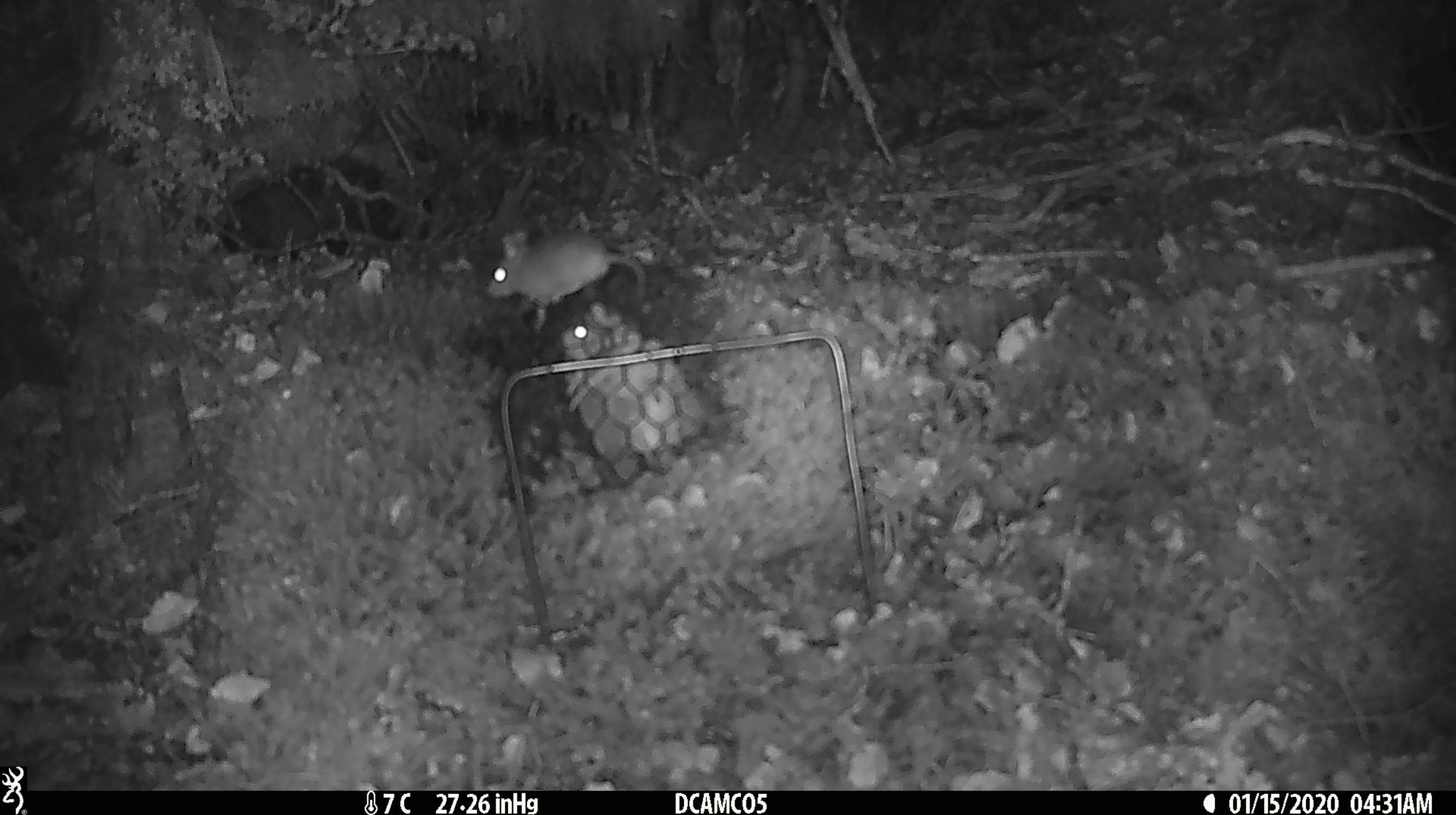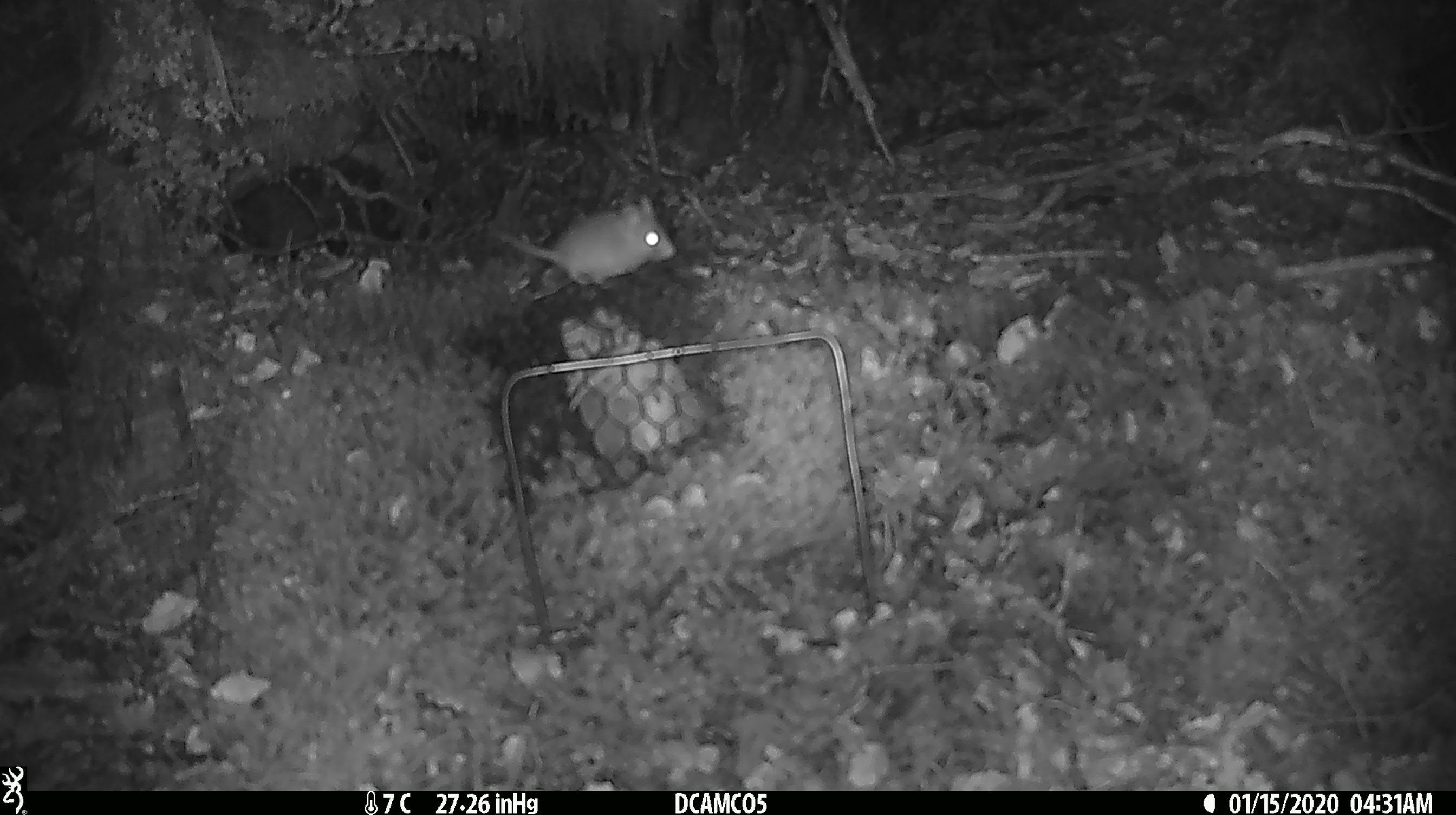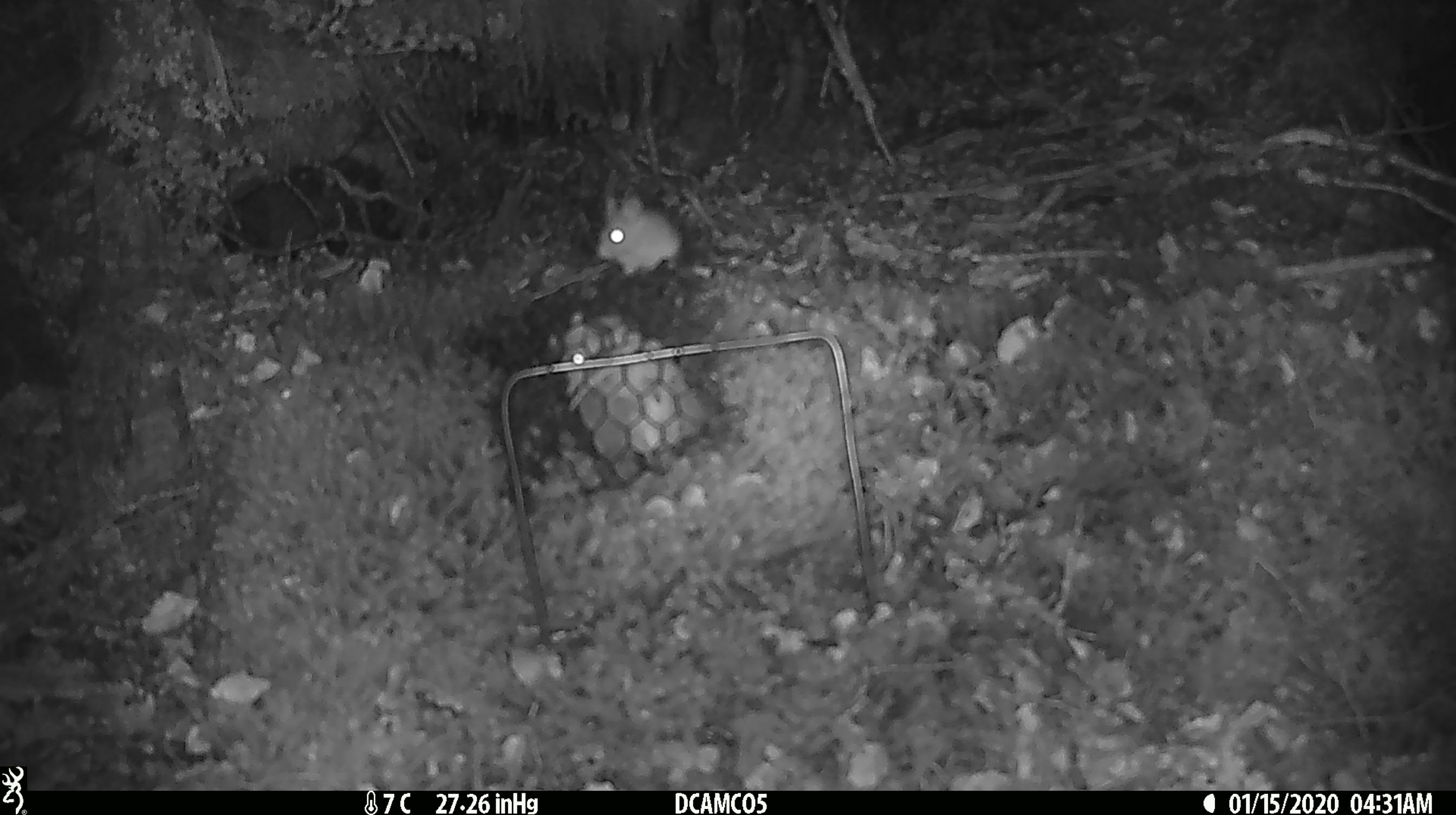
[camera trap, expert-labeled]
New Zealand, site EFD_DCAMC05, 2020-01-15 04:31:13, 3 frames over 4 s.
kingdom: Animalia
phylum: Chordata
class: Mammalia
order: Rodentia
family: Muridae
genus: Mus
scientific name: Mus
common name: mouse